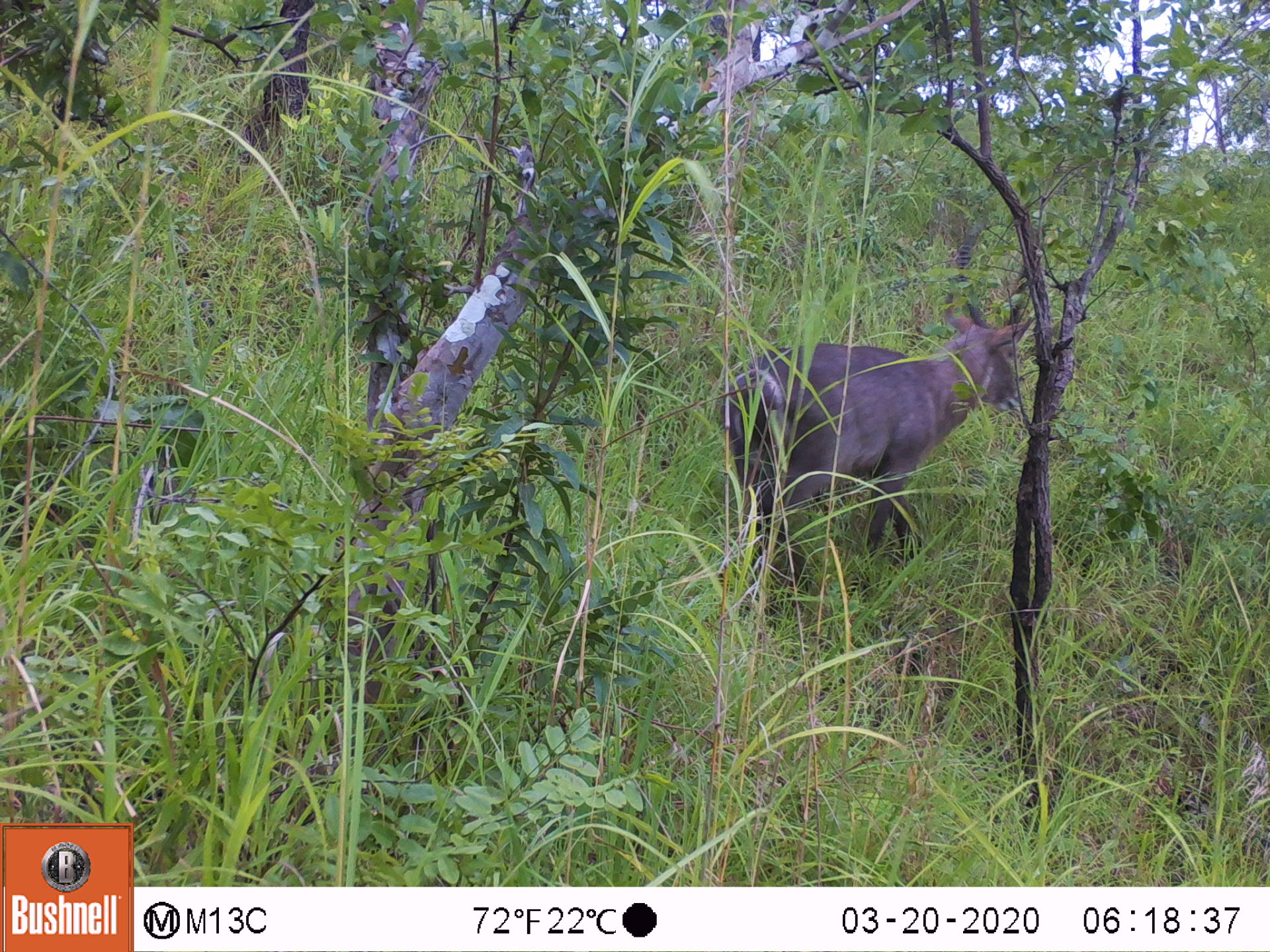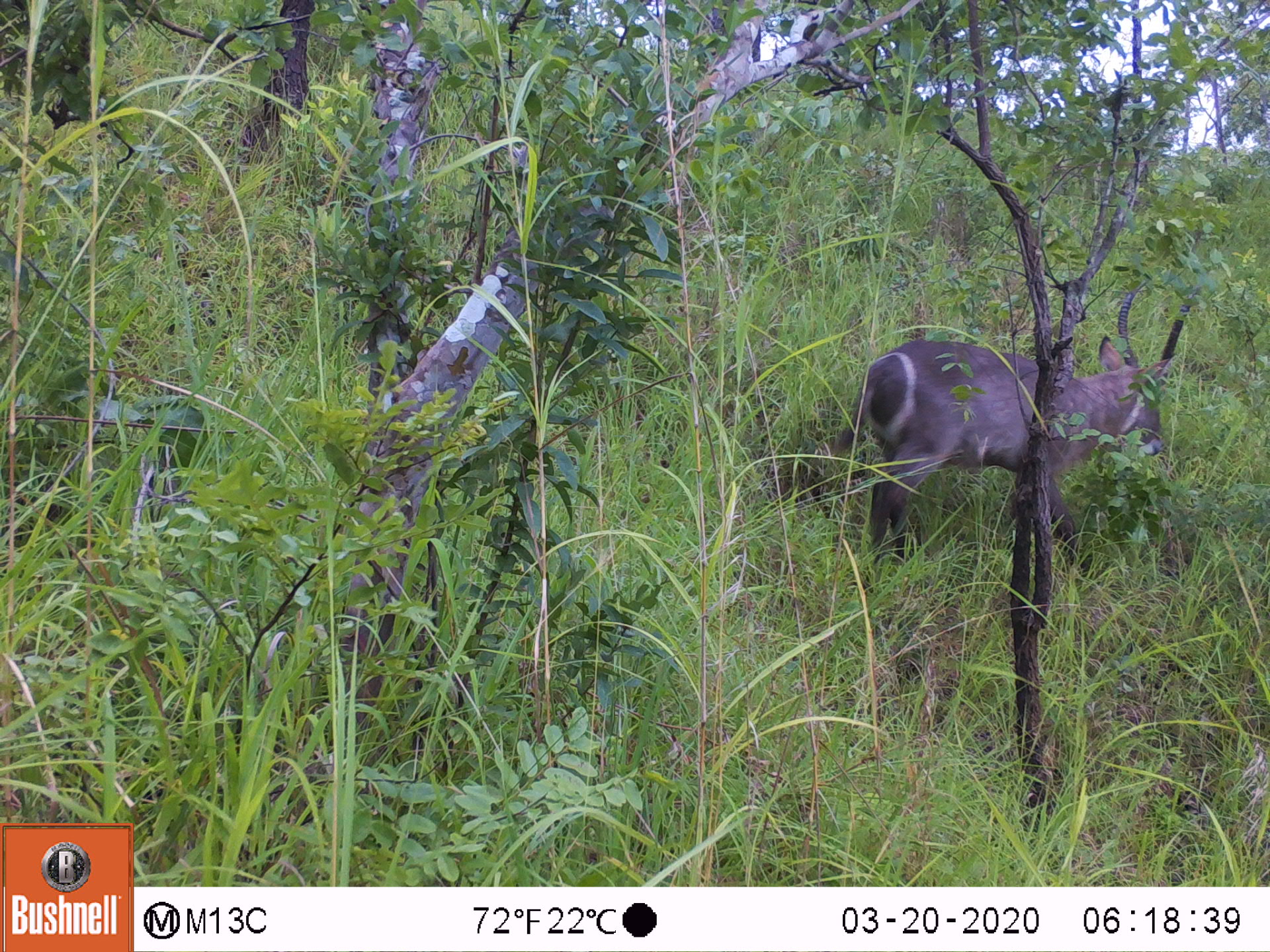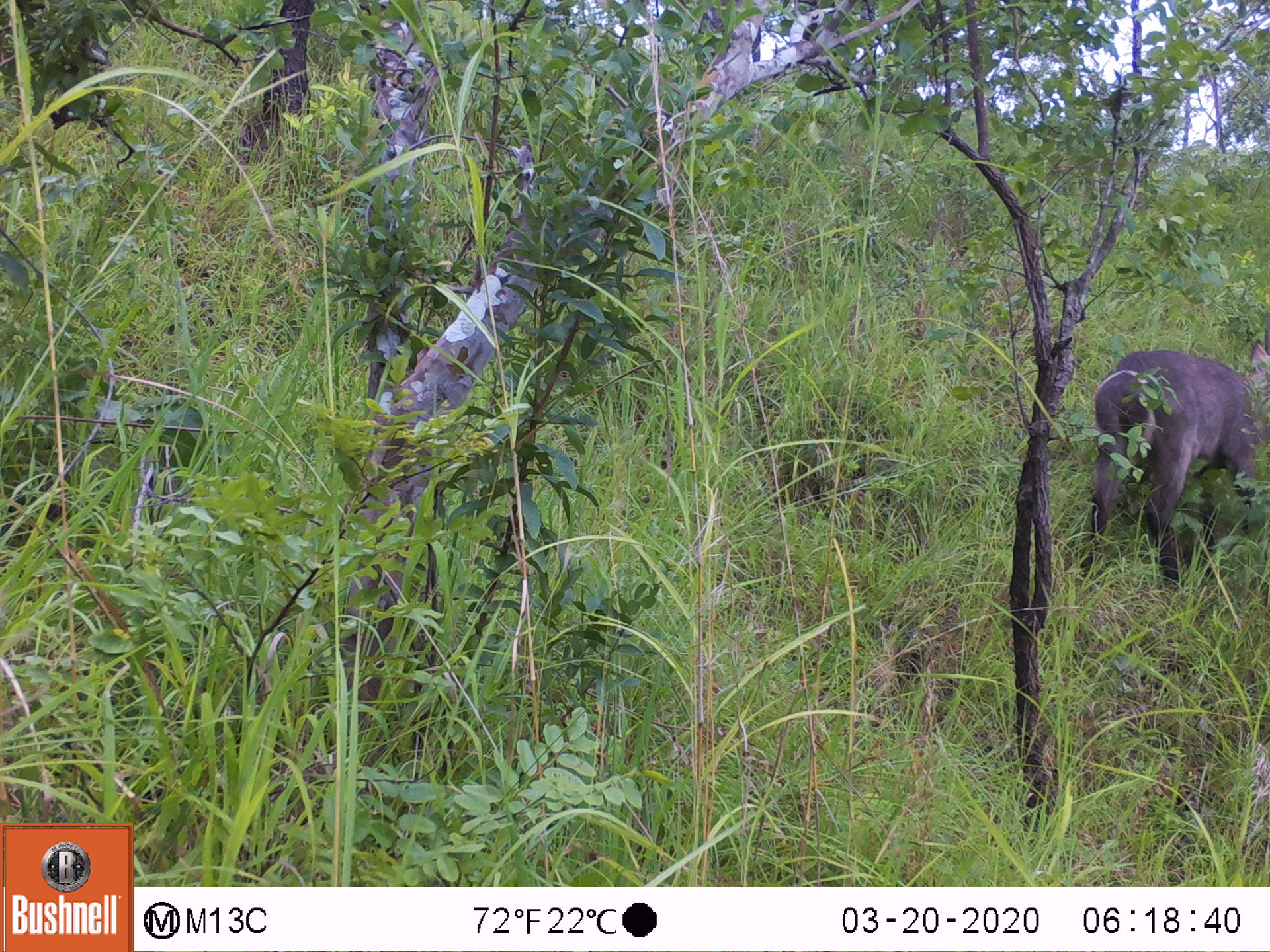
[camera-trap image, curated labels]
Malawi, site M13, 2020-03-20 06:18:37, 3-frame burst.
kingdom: Animalia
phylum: Chordata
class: Mammalia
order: Artiodactyla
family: Bovidae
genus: Kobus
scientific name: Kobus ellipsiprymnus ellipsiprymnus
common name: common waterbuck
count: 1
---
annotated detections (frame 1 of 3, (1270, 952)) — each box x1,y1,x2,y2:
common waterbuck: 715,234,1040,592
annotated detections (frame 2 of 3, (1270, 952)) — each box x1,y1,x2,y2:
common waterbuck: 838,279,1201,576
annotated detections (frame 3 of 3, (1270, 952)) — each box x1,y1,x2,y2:
common waterbuck: 1074,337,1262,586